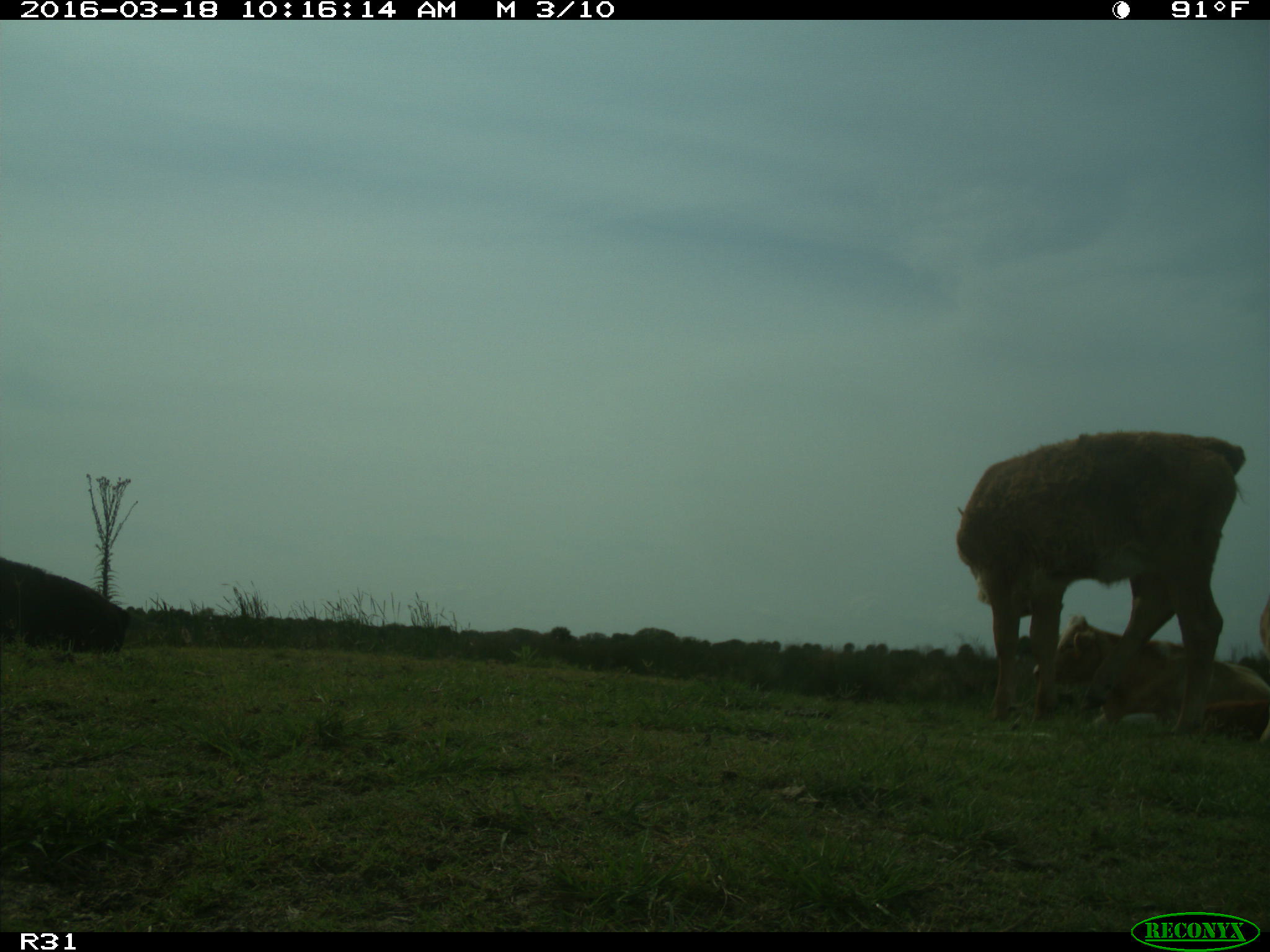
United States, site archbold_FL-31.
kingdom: Animalia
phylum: Chordata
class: Mammalia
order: Artiodactyla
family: Bovidae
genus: Bos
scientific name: Bos taurus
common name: domestic cow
Bos taurus (domestic cow).